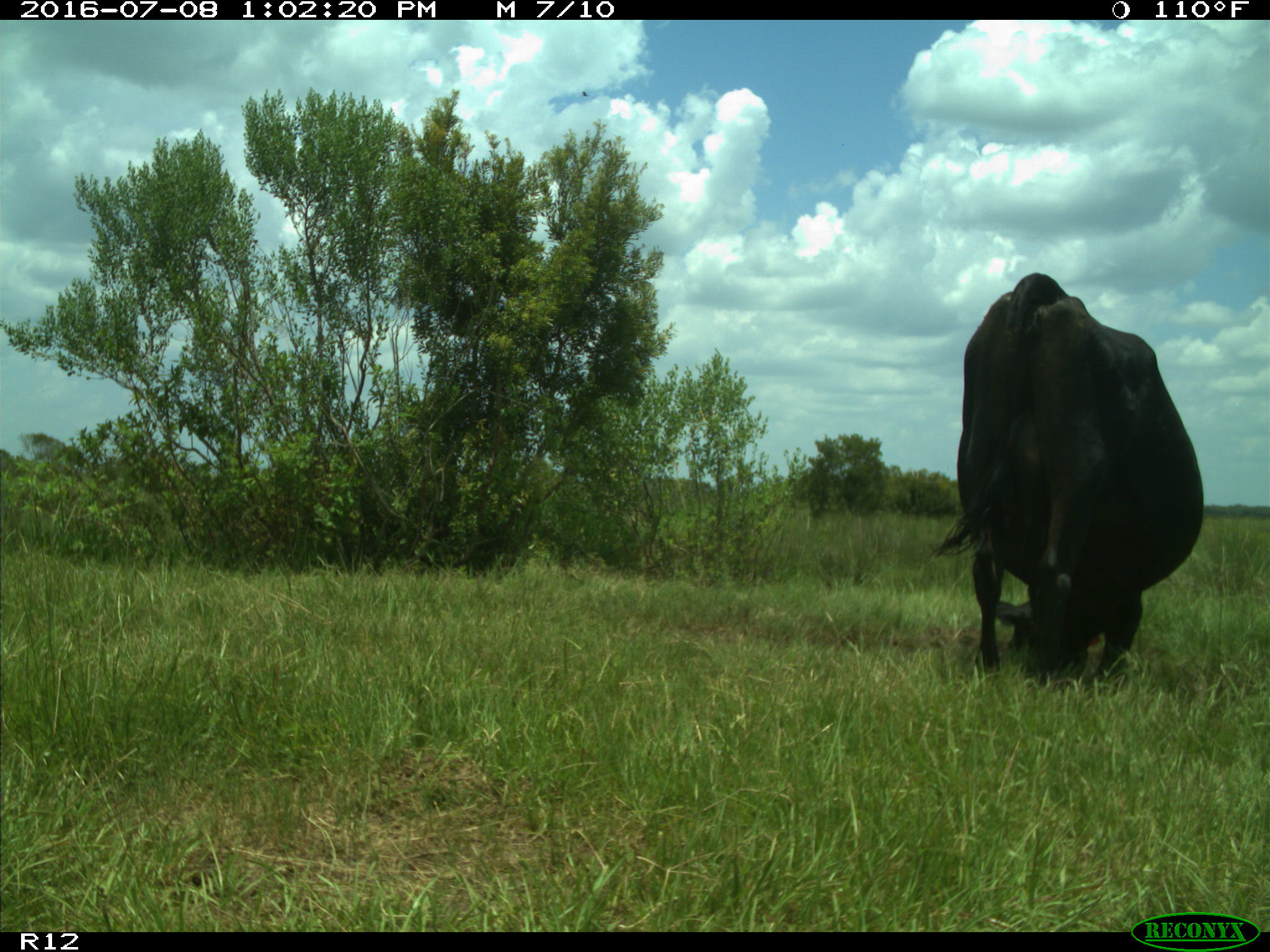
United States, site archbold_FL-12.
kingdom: Animalia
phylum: Chordata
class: Mammalia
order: Artiodactyla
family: Bovidae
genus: Bos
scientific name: Bos taurus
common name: domestic cow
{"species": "Bos taurus (domestic cow)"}